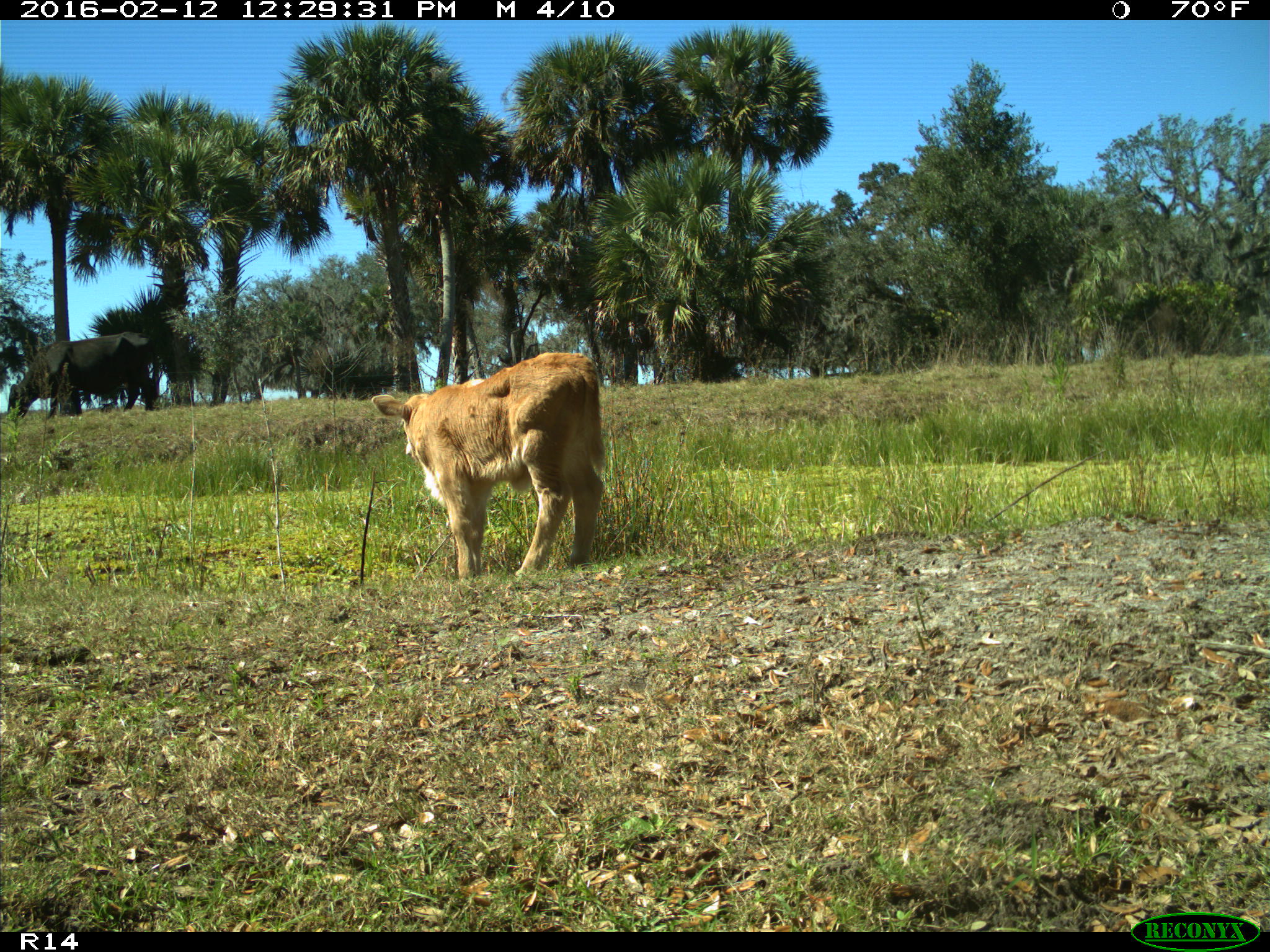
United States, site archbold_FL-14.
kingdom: Animalia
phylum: Chordata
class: Mammalia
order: Artiodactyla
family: Bovidae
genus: Bos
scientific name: Bos taurus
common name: domestic cow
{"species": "Bos taurus (domestic cow)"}